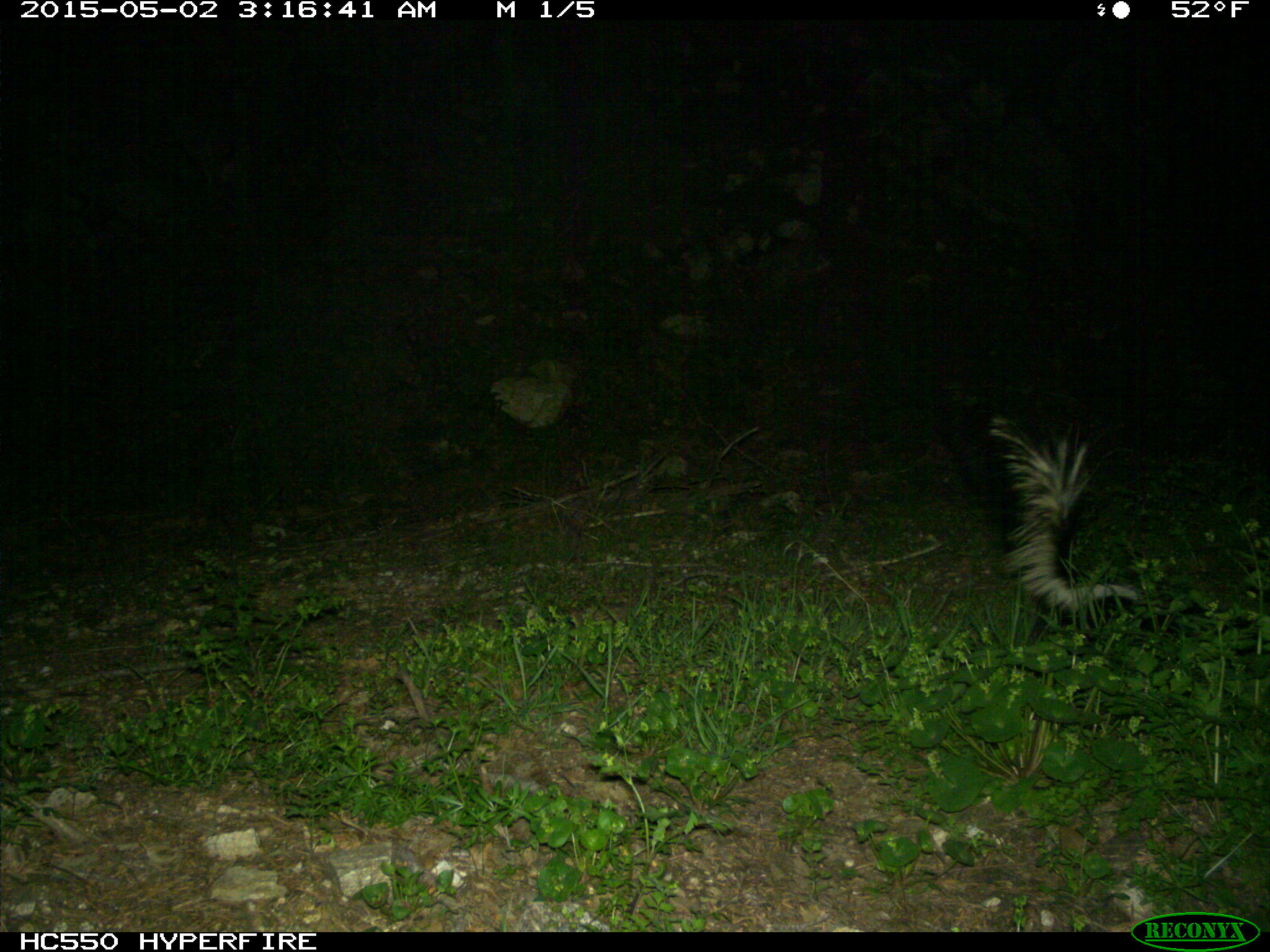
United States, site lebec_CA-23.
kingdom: Animalia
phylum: Chordata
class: Mammalia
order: Carnivora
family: Mephitidae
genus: Mephitis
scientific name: Mephitis mephitis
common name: striped skunk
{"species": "Mephitis mephitis (striped skunk)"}